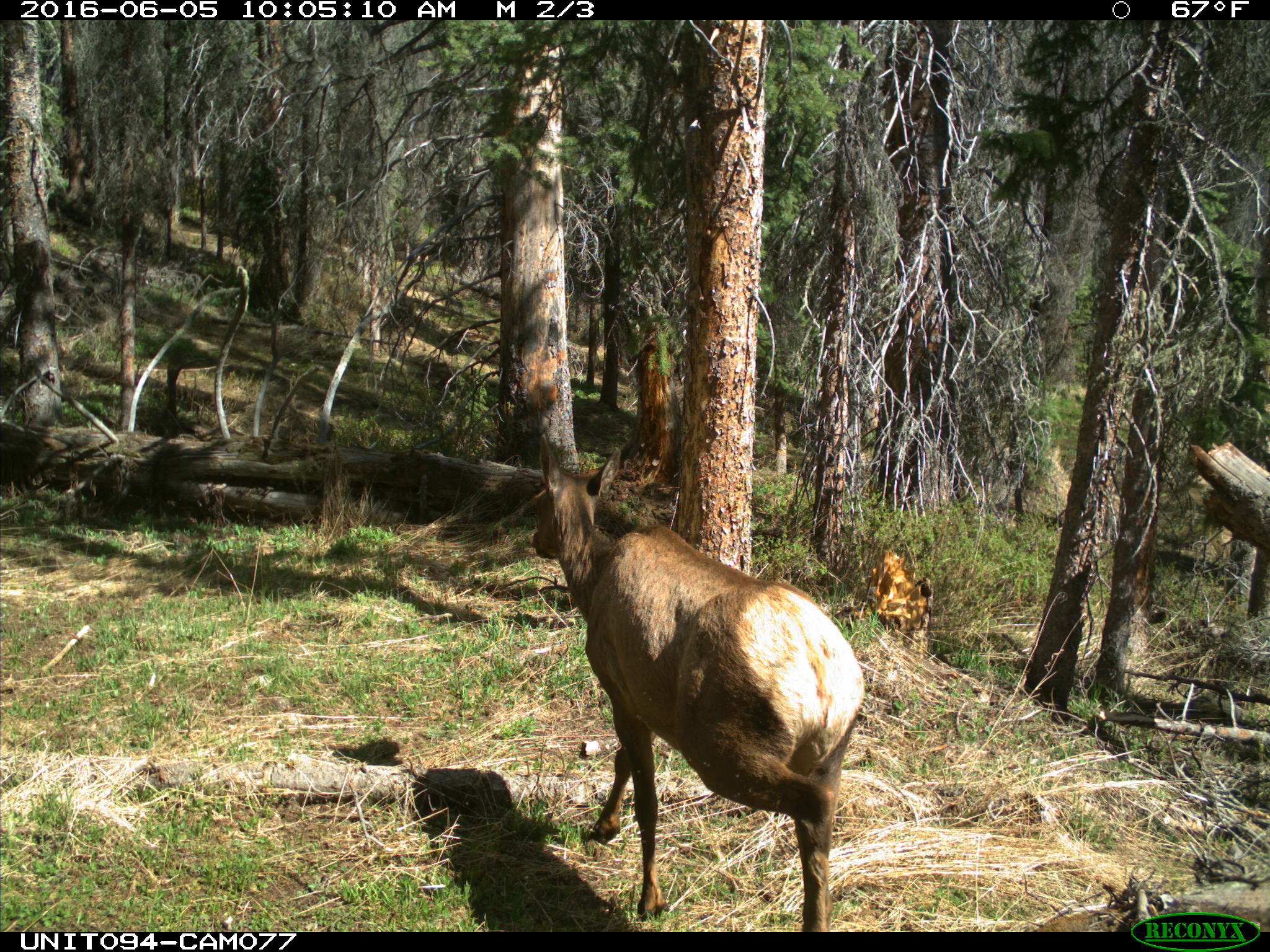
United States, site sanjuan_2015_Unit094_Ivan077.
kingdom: Animalia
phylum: Chordata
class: Mammalia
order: Artiodactyla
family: Cervidae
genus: Cervus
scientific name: Cervus elaphus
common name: red deer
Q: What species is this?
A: Cervus elaphus (red deer).